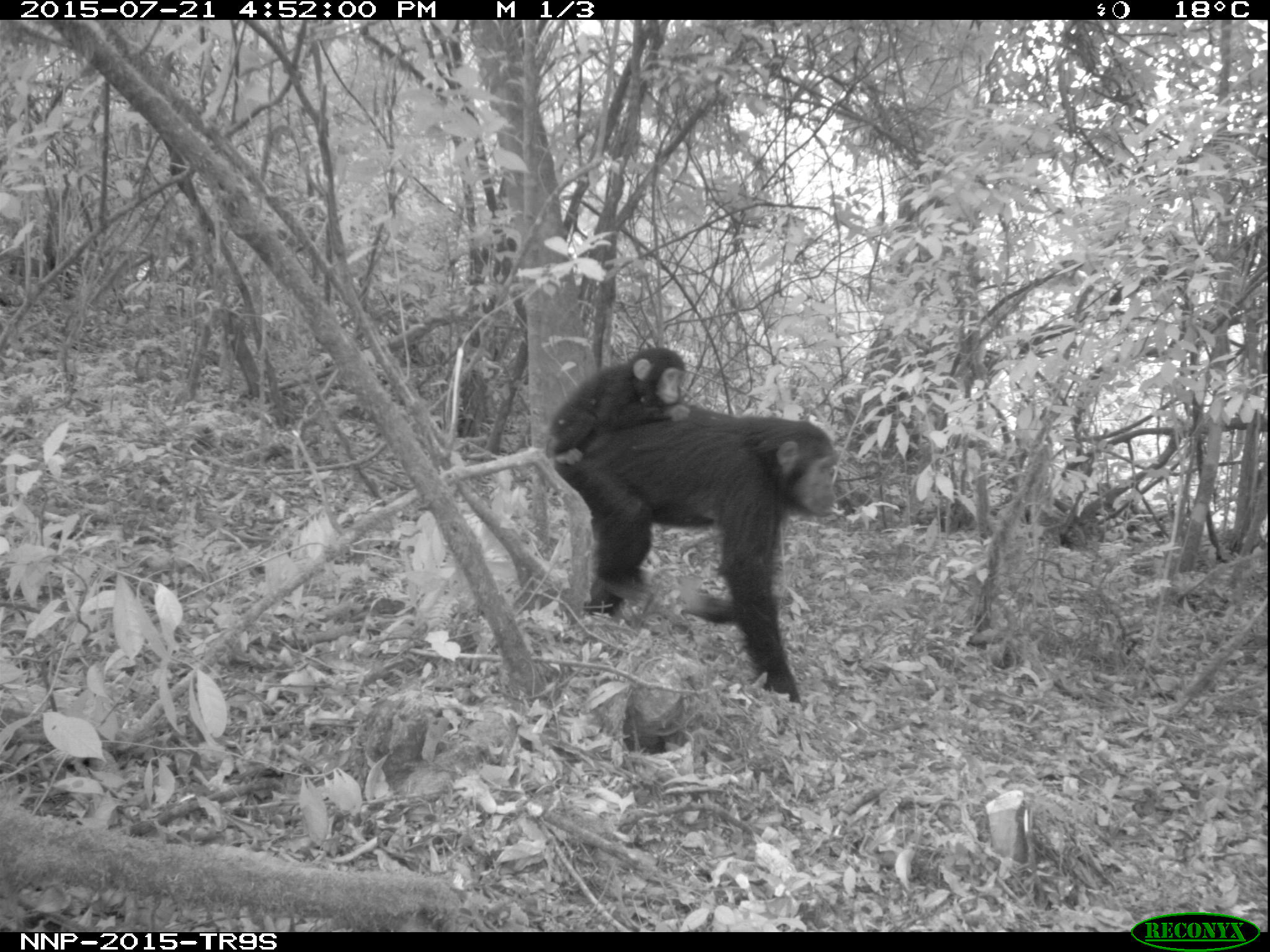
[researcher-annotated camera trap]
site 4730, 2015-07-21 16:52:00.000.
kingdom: Animalia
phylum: Chordata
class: Mammalia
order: Primates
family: Hominidae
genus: Pan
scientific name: Pan troglodytes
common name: chimpanzee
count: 2